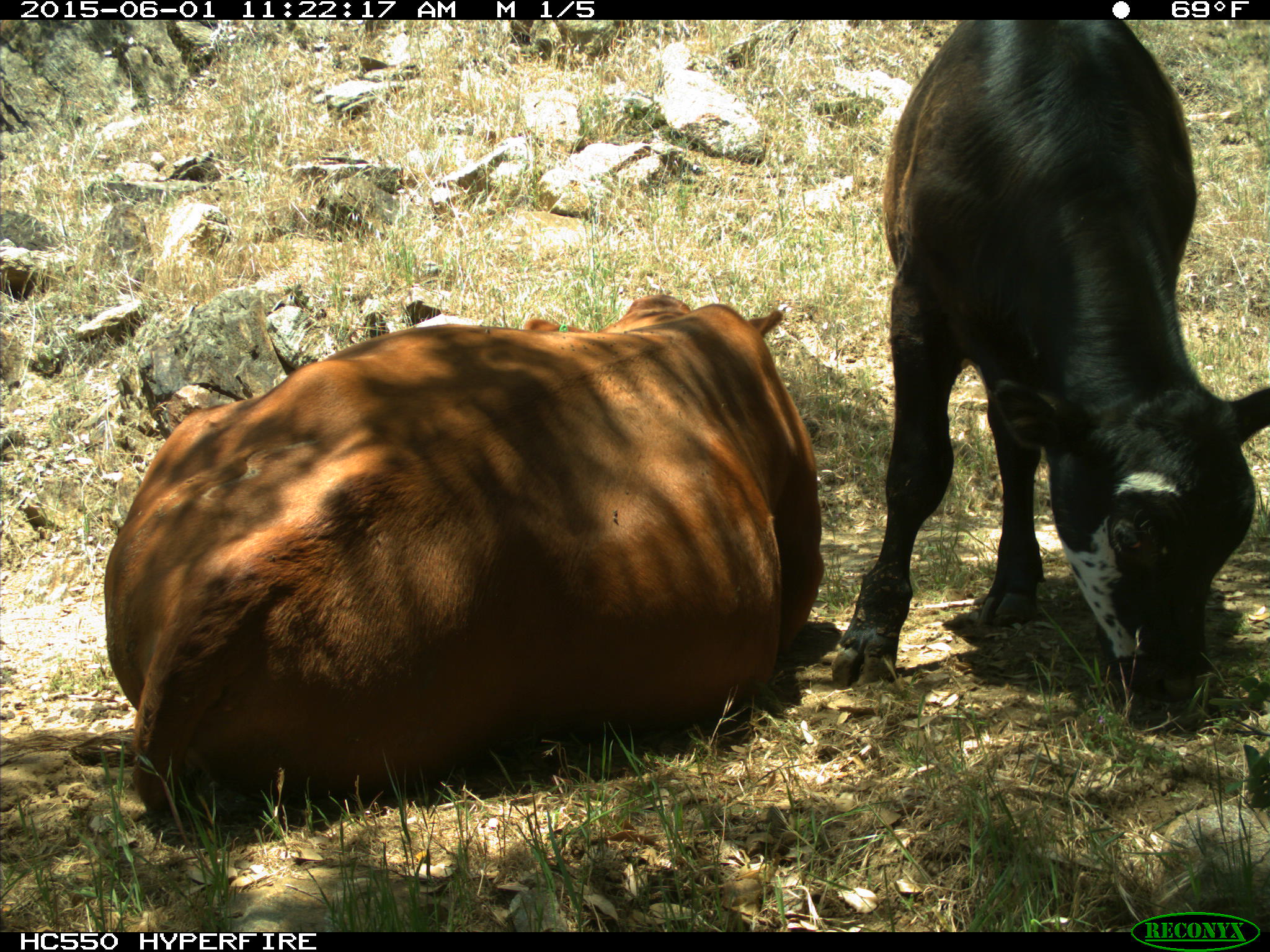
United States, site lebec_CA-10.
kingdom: Animalia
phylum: Chordata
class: Mammalia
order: Artiodactyla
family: Bovidae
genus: Bos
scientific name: Bos taurus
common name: domestic cow